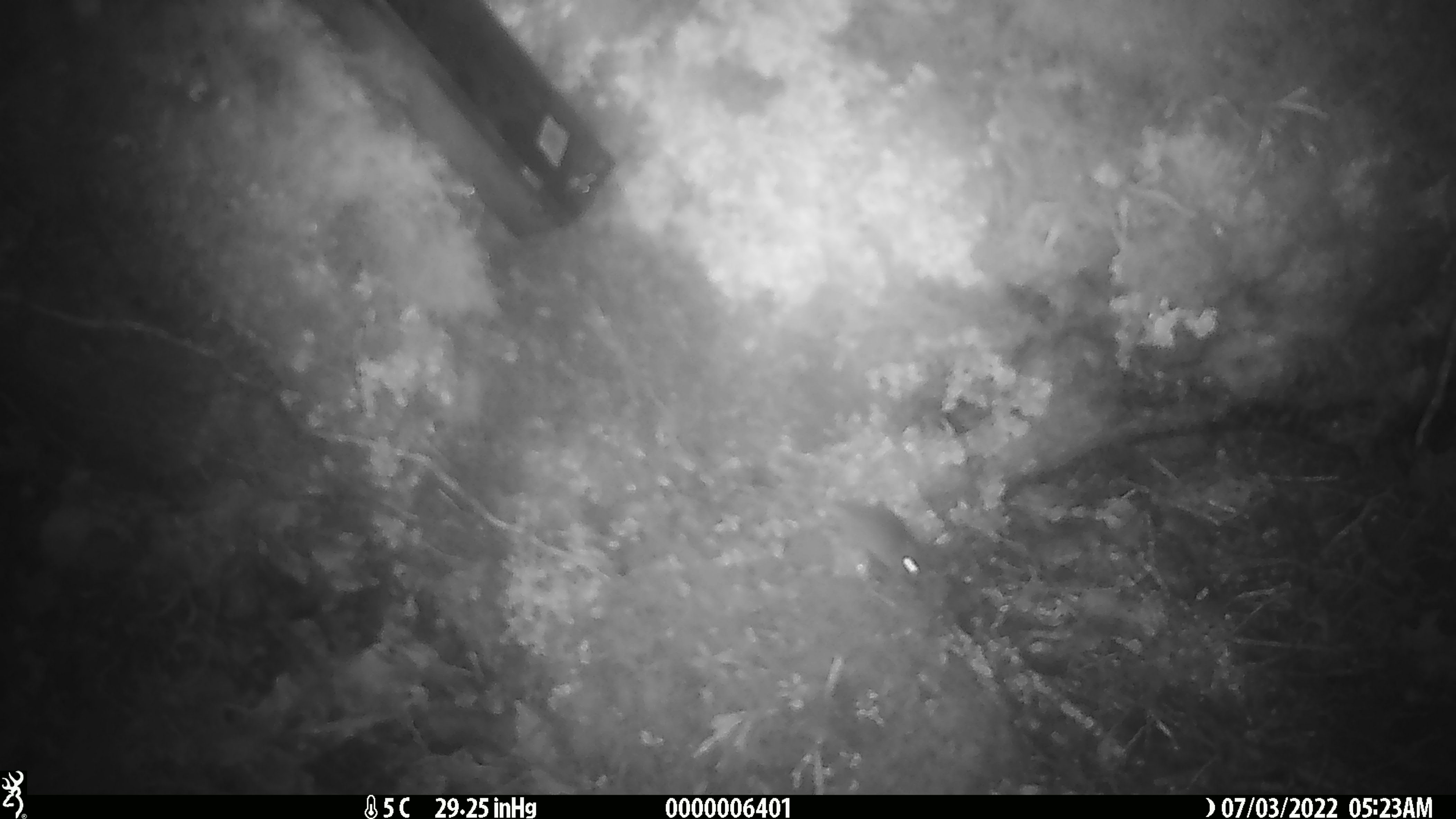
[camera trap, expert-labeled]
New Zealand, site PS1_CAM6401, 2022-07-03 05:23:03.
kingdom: Animalia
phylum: Chordata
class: Mammalia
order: Rodentia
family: Muridae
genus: Mus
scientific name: Mus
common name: mouse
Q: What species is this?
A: Mouse (Mus).